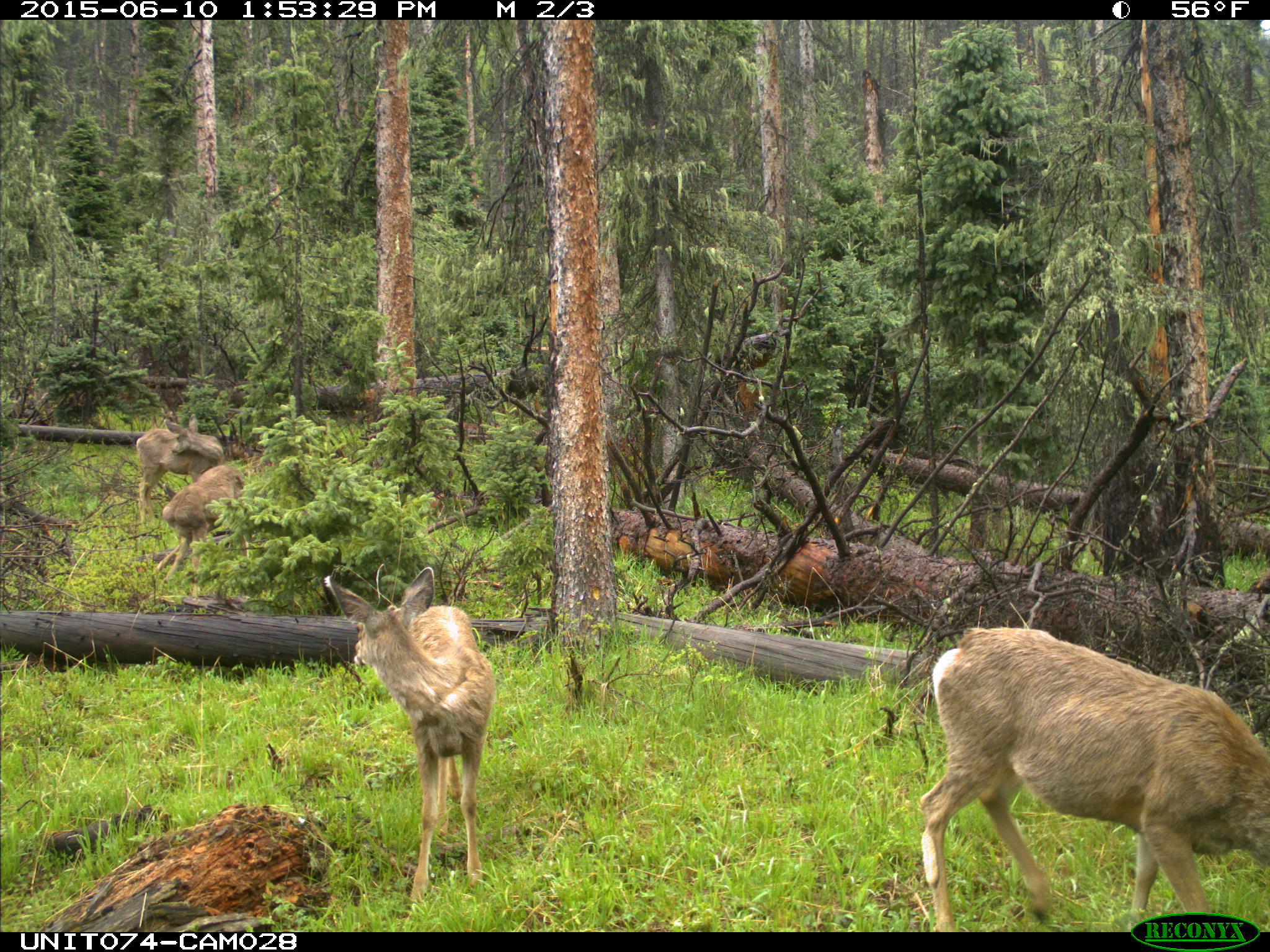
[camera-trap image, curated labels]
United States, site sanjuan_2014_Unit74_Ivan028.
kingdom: Animalia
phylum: Chordata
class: Mammalia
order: Artiodactyla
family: Cervidae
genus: Odocoileus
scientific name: Odocoileus hemionus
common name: mule deer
Odocoileus hemionus (mule deer).